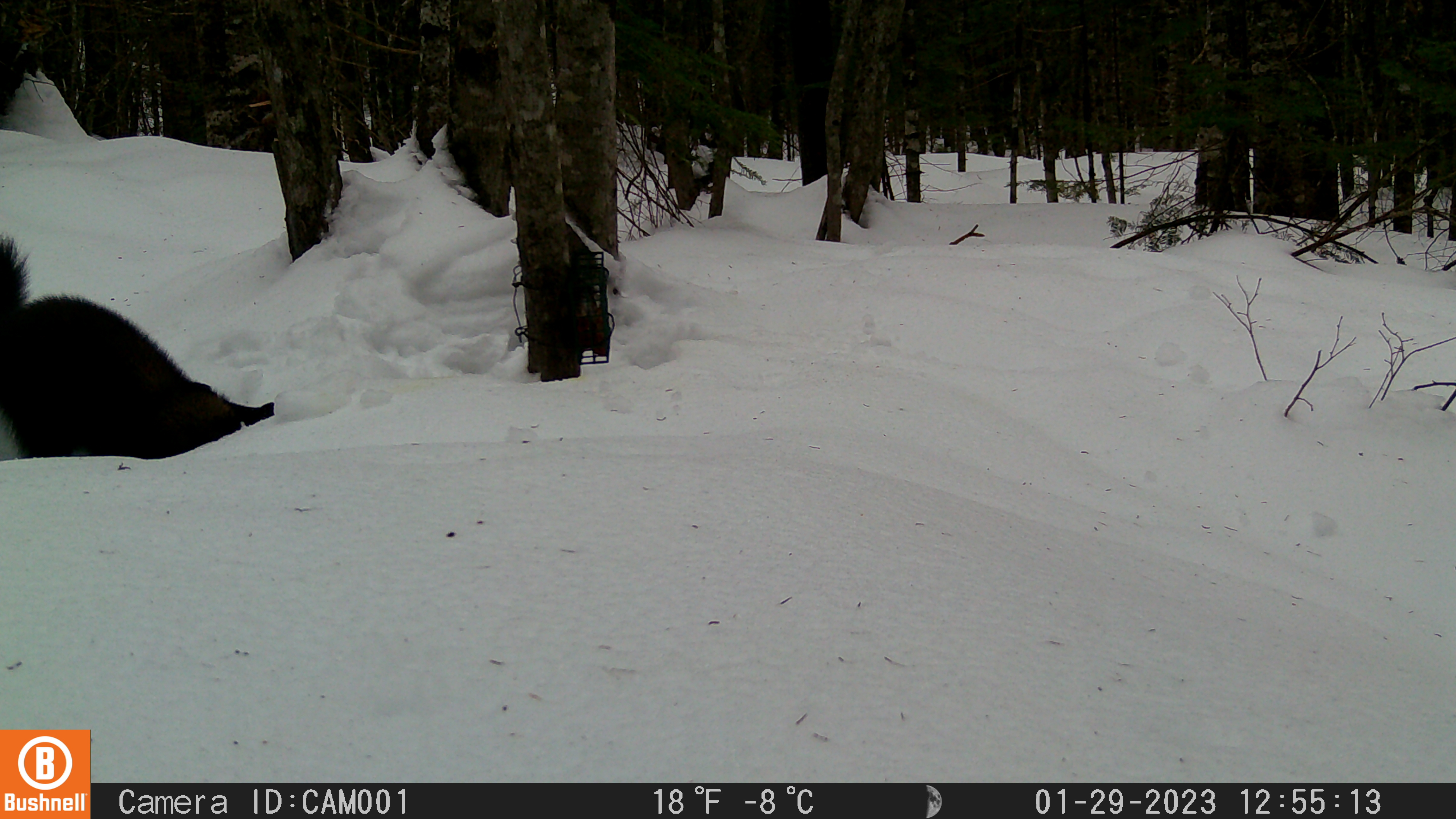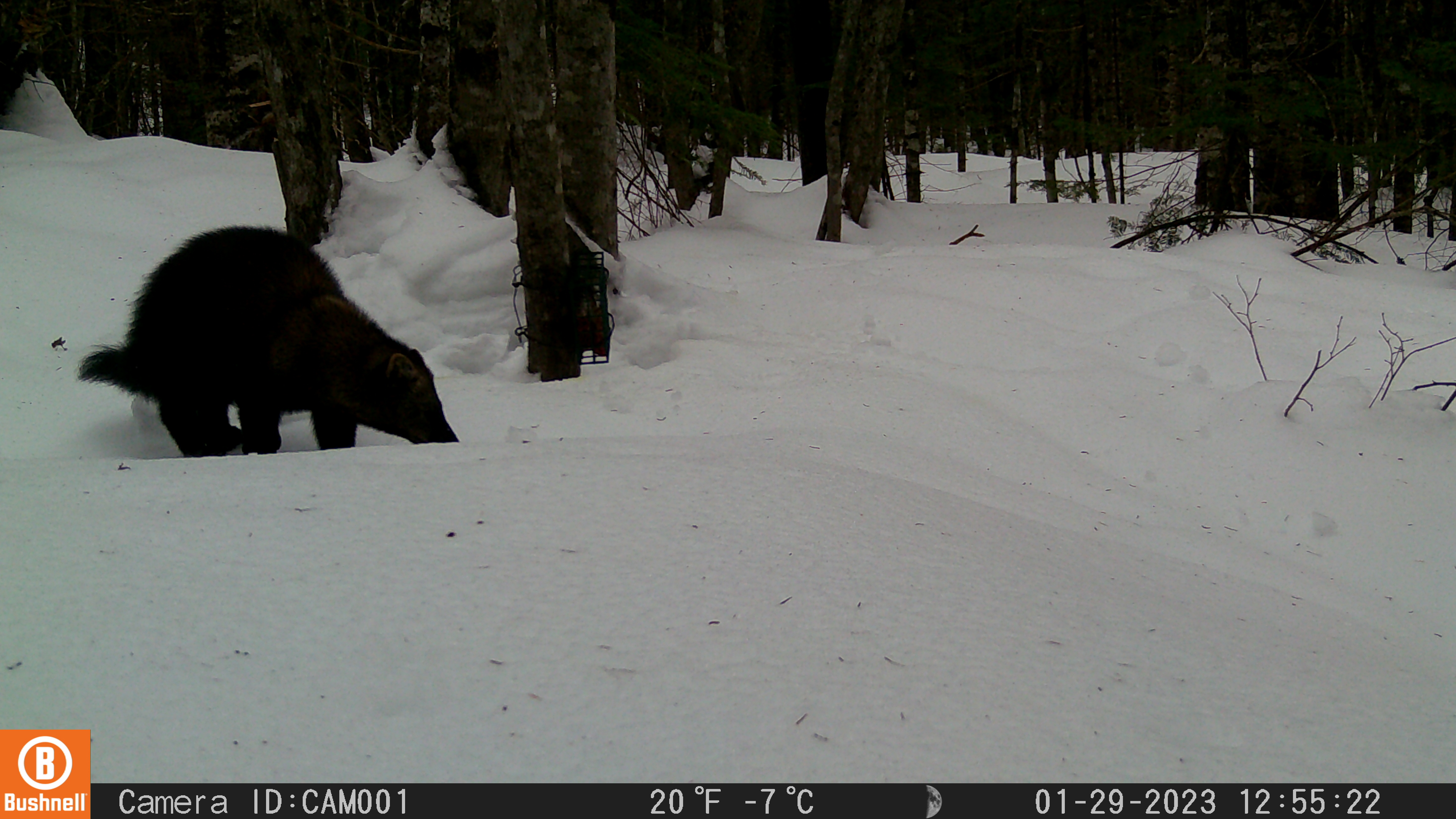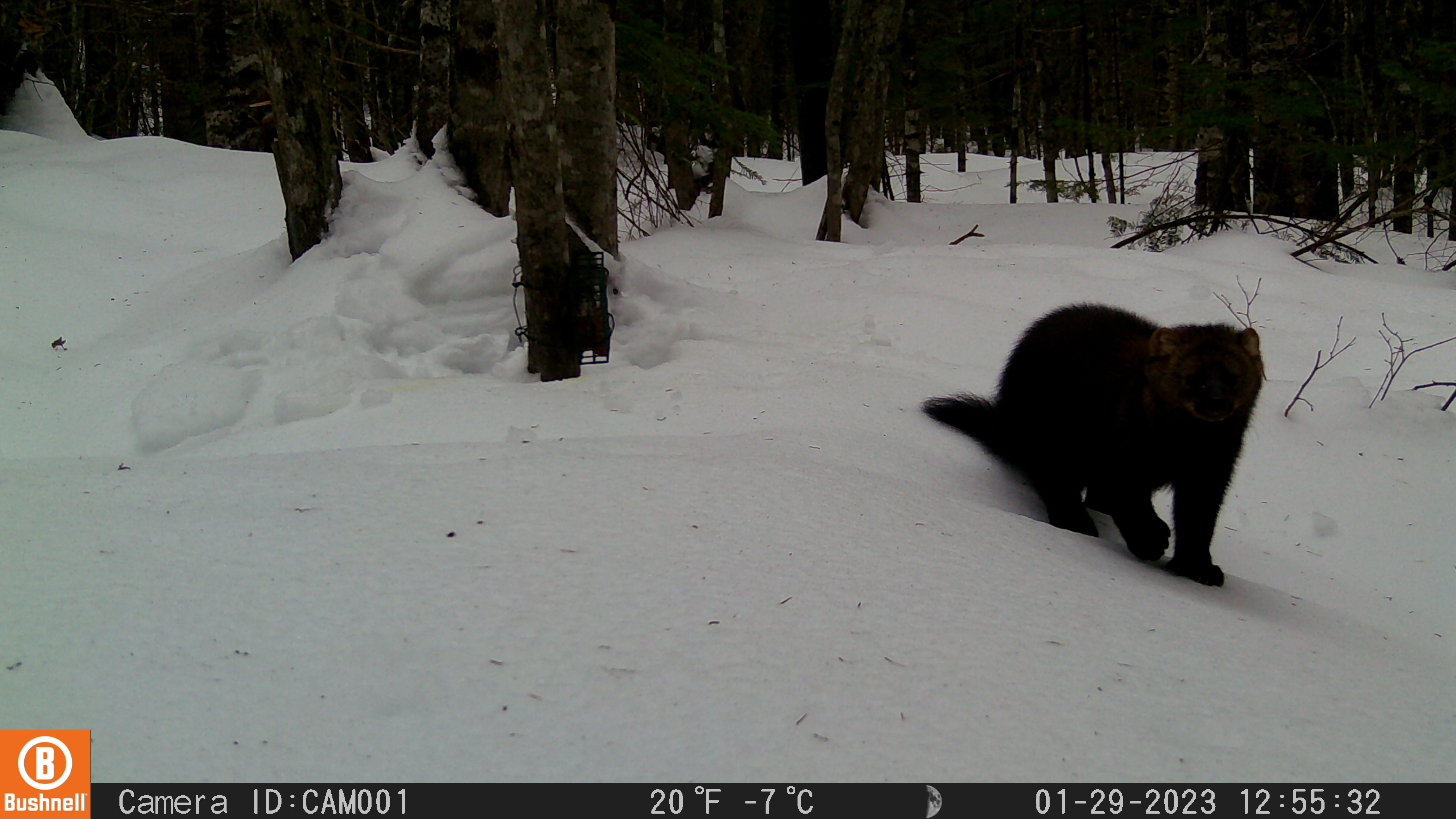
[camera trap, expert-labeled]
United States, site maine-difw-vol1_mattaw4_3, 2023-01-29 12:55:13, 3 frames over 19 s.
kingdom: Animalia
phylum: Chordata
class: Mammalia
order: Carnivora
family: Mustelidae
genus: Pekania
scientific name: Pekania pennanti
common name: fisher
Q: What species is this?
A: Fisher (Pekania pennanti).